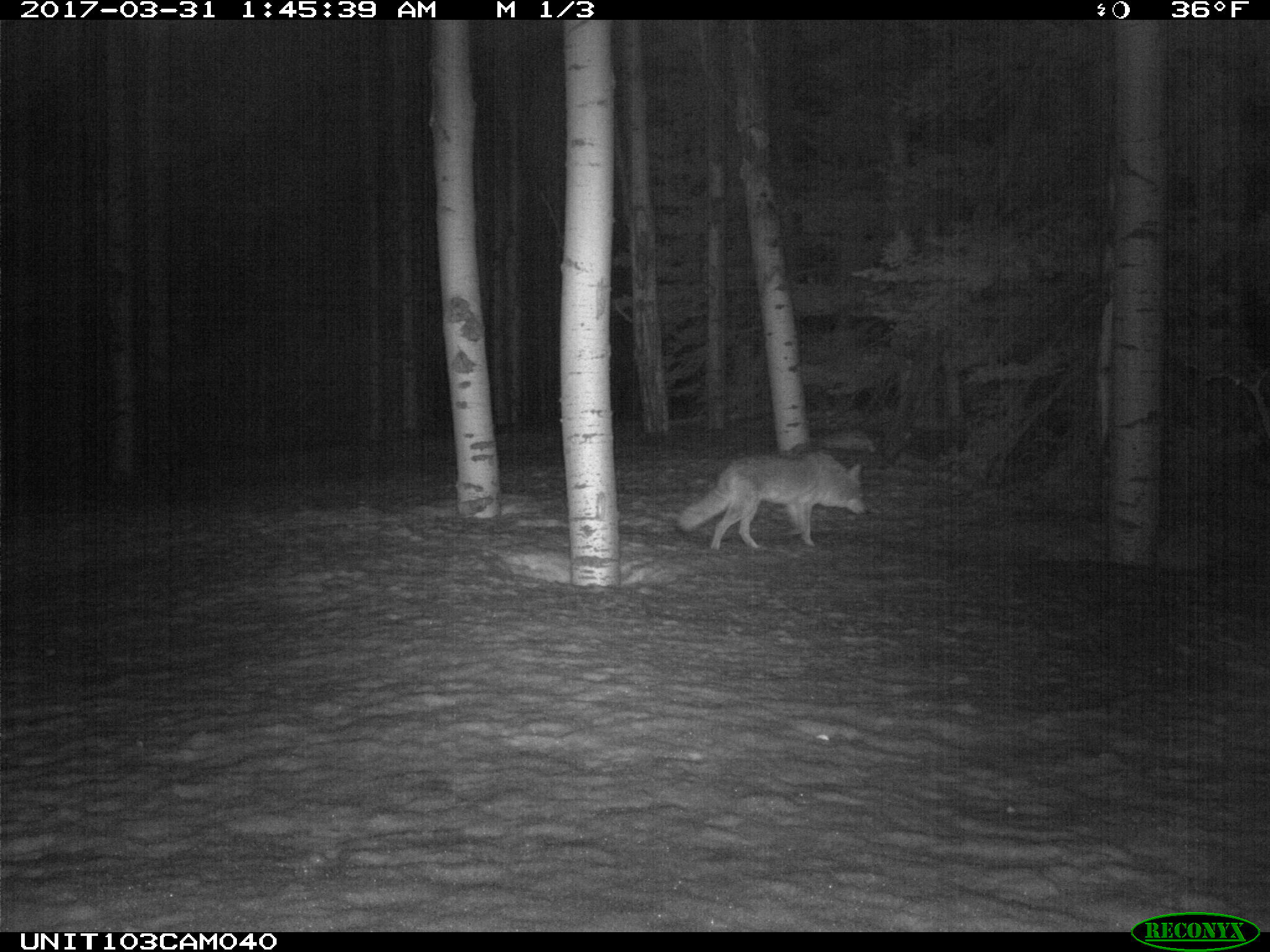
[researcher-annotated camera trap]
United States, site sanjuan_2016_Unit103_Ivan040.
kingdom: Animalia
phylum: Chordata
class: Mammalia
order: Carnivora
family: Canidae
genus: Canis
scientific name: Canis latrans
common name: coyote